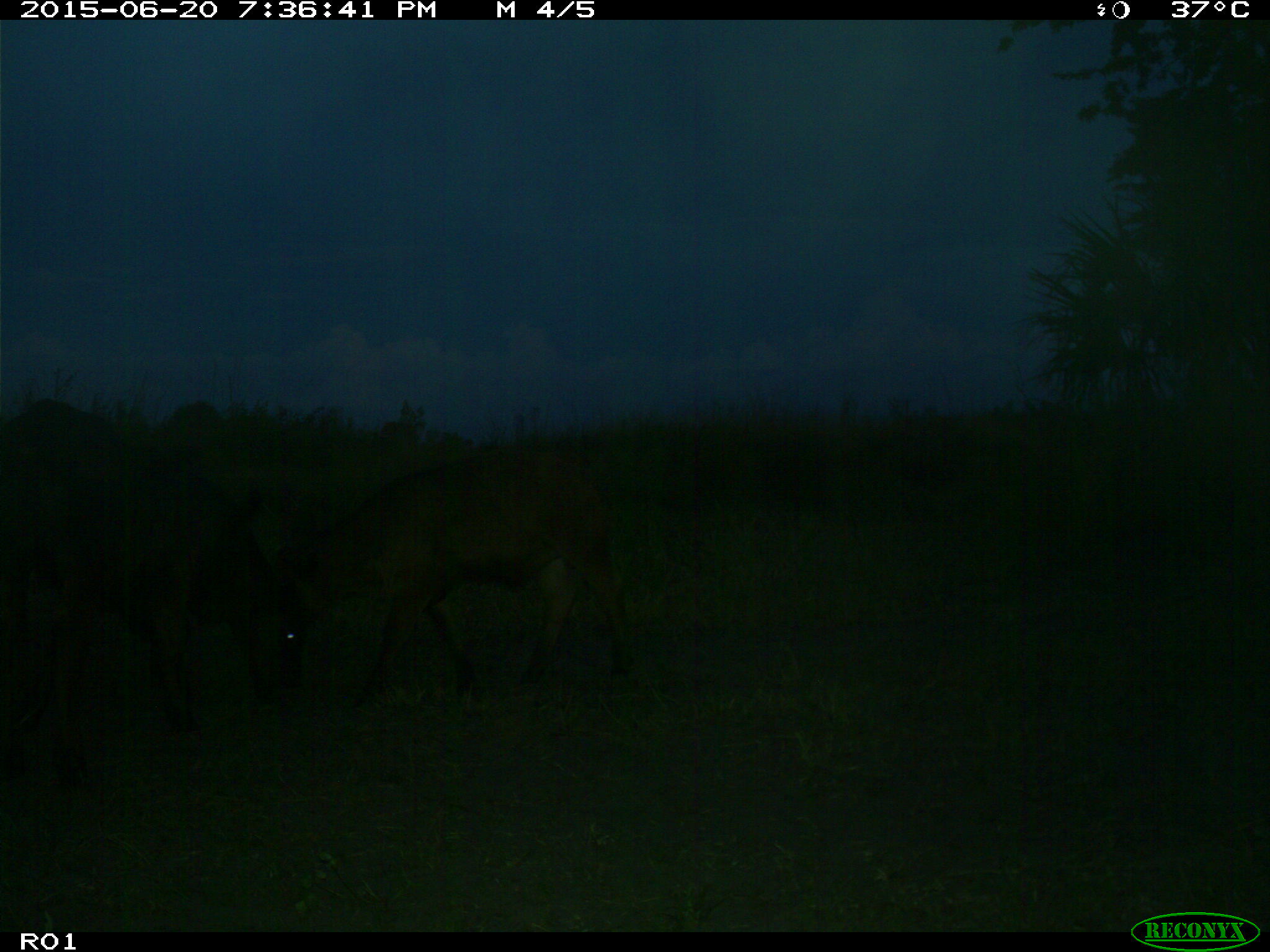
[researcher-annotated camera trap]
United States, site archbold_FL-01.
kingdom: Animalia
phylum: Chordata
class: Mammalia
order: Artiodactyla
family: Bovidae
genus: Bos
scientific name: Bos taurus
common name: domestic cow